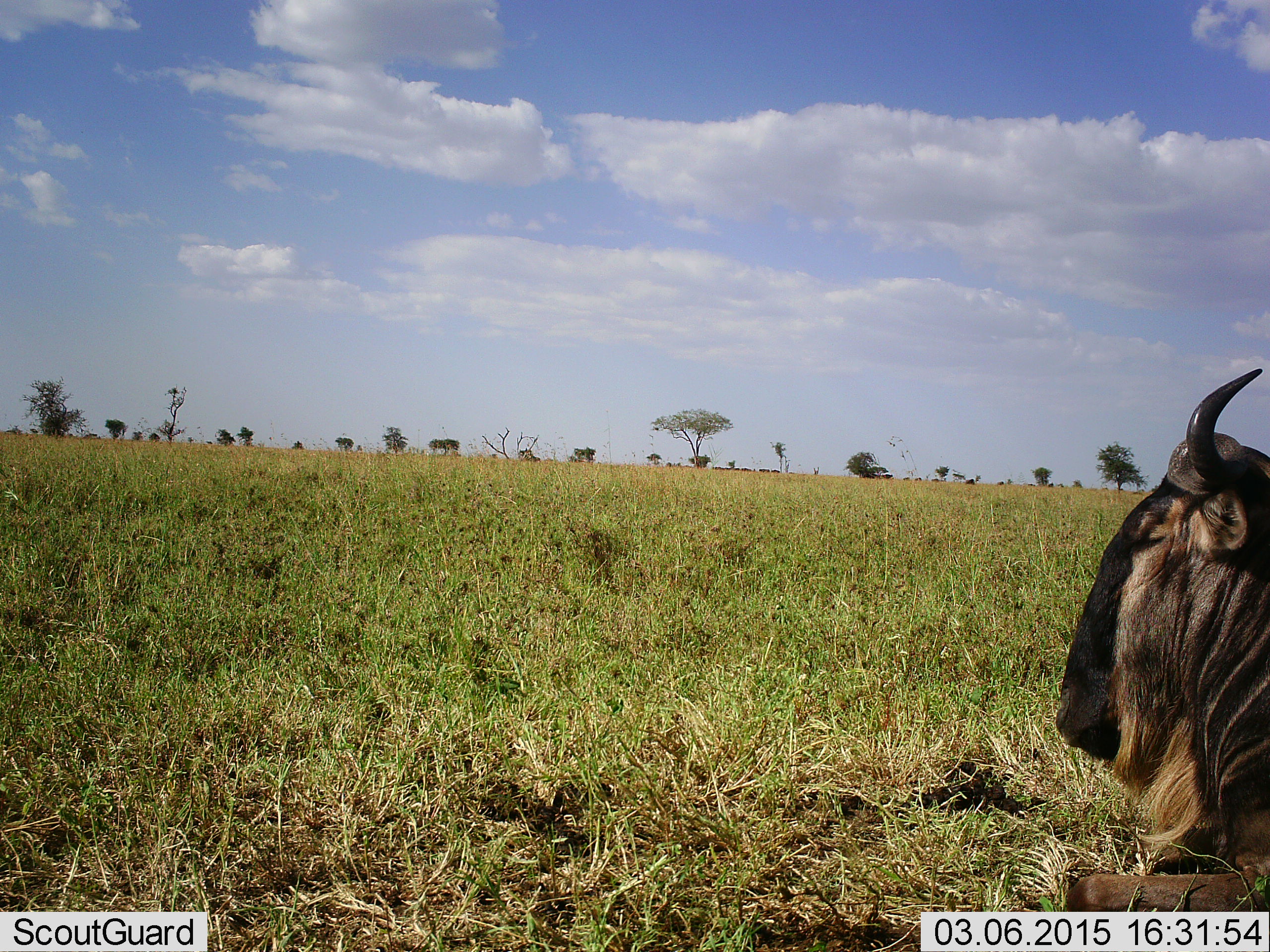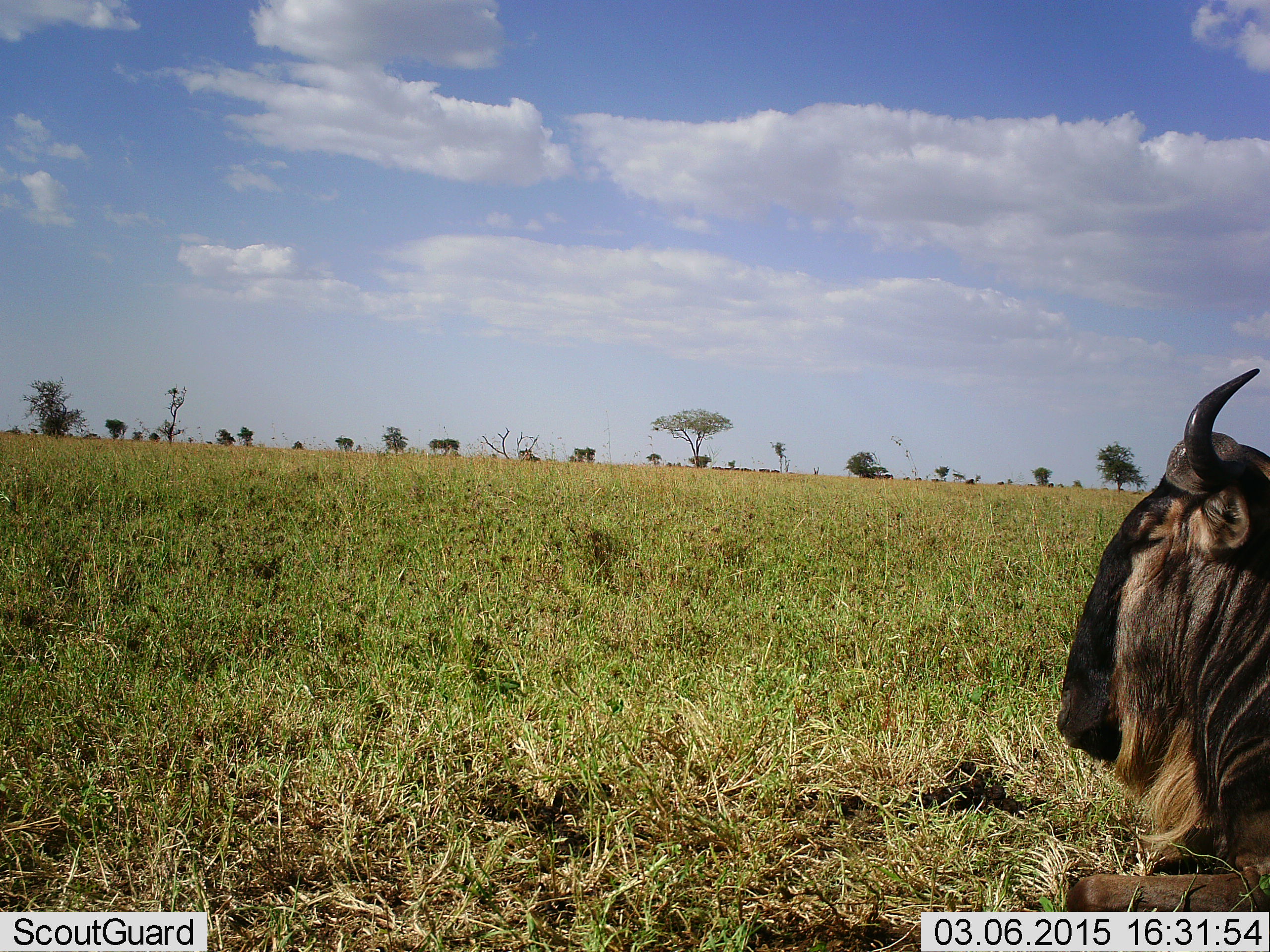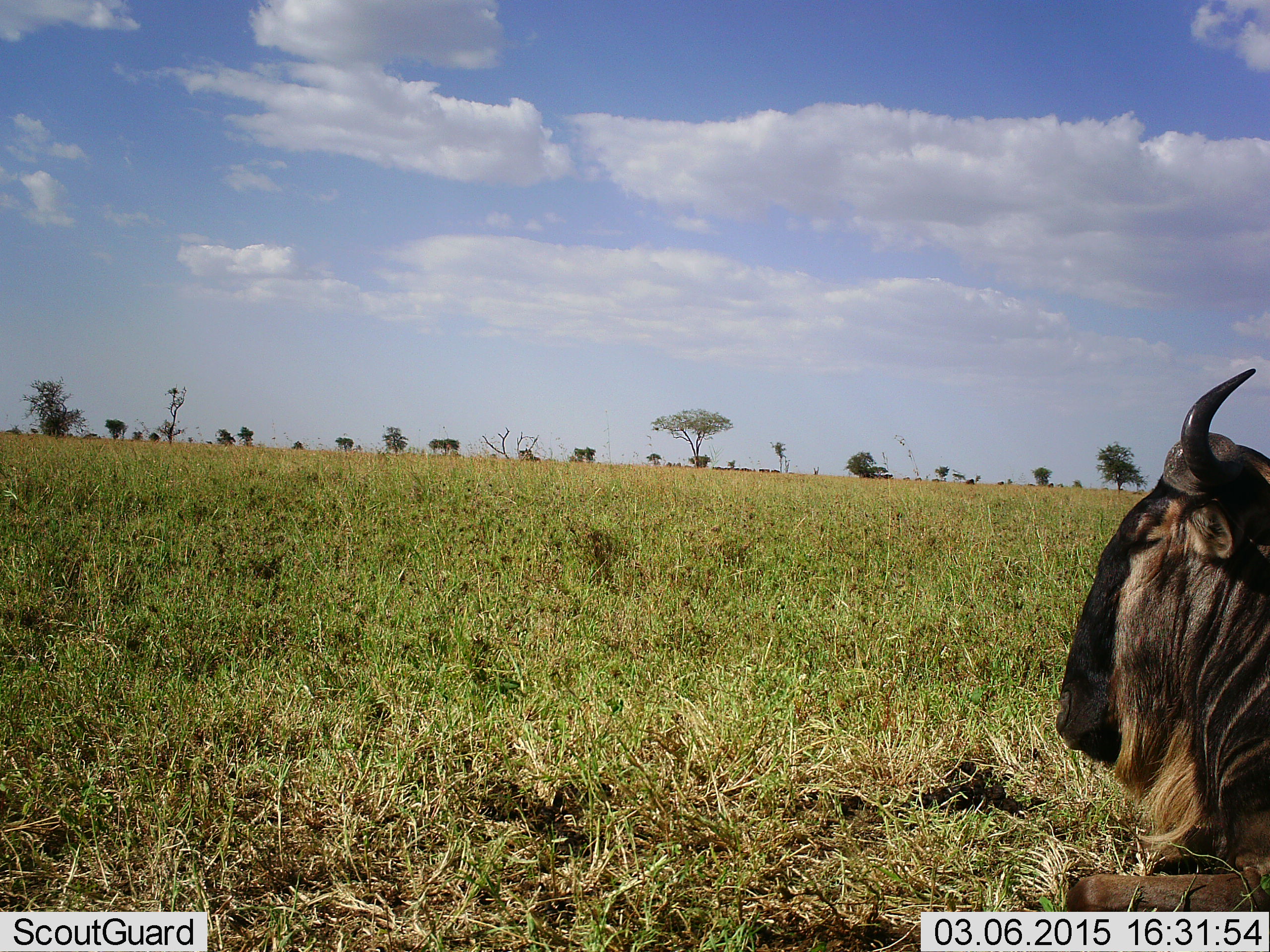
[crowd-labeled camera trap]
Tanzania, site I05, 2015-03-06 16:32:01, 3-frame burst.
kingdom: Animalia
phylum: Chordata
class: Mammalia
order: Artiodactyla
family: Bovidae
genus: Connochaetes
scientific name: Connochaetes taurinus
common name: blue wildebeest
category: wildebeest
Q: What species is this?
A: Wildebeest (blue wildebeest) (Connochaetes taurinus).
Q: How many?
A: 1.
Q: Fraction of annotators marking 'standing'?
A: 0%.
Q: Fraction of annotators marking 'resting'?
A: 100%.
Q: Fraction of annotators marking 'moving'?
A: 0%.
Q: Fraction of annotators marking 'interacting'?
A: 0%.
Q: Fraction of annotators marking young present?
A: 0%.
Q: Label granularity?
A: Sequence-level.